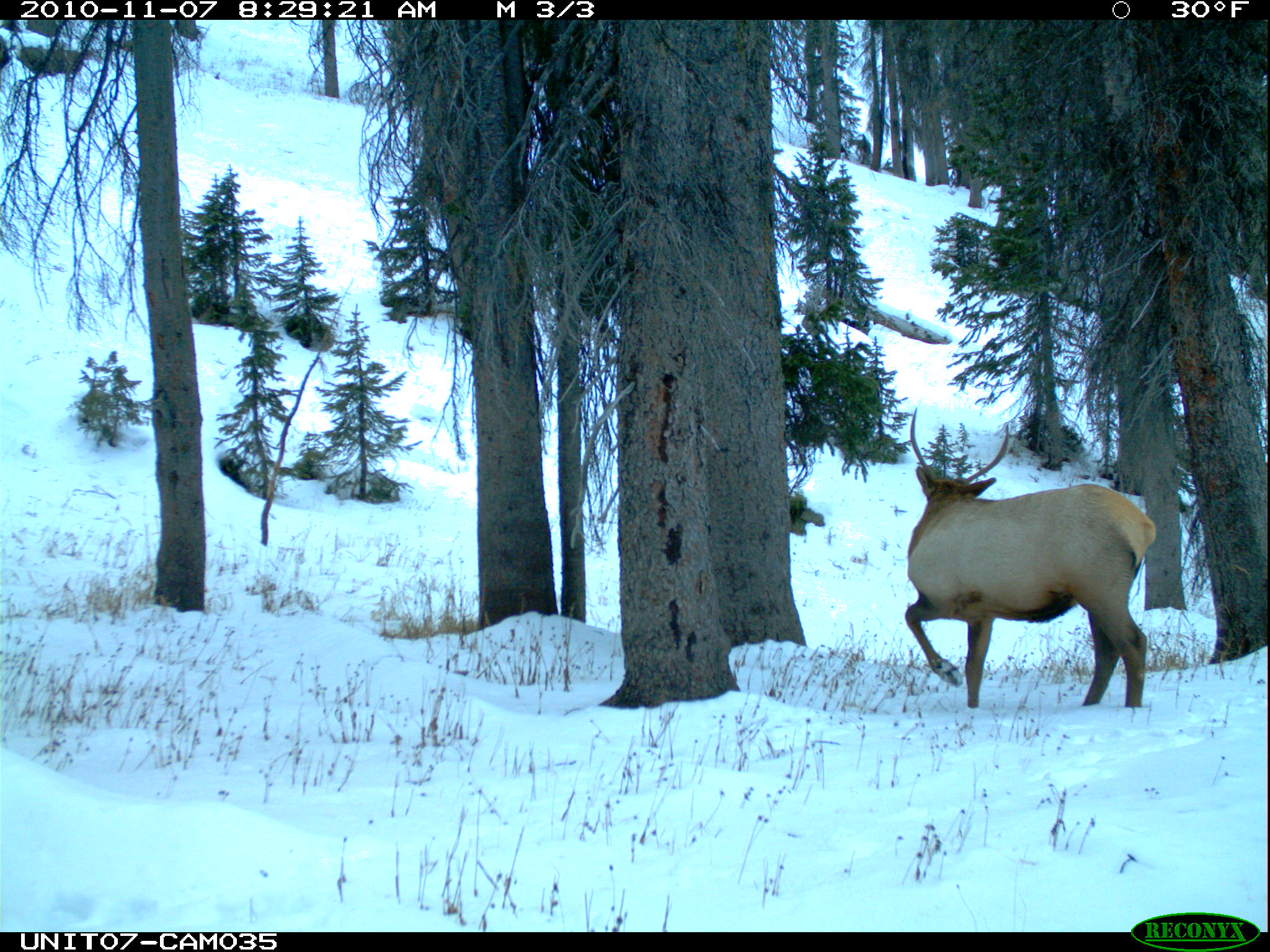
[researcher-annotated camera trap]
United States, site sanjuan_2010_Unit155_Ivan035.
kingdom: Animalia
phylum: Chordata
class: Mammalia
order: Artiodactyla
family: Cervidae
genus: Cervus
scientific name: Cervus elaphus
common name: red deer